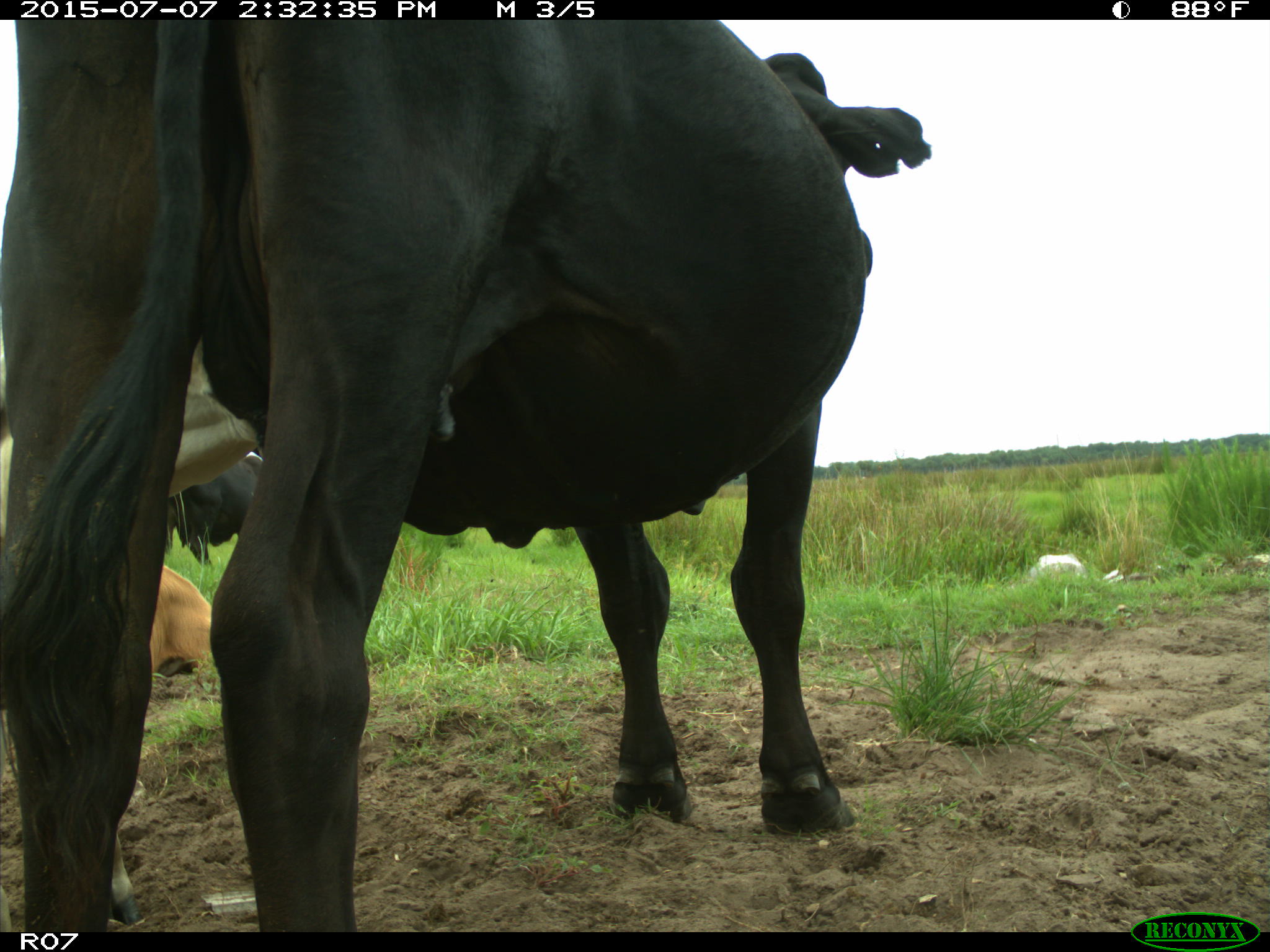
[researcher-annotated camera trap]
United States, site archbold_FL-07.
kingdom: Animalia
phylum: Chordata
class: Mammalia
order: Artiodactyla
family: Bovidae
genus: Bos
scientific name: Bos taurus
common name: domestic cow